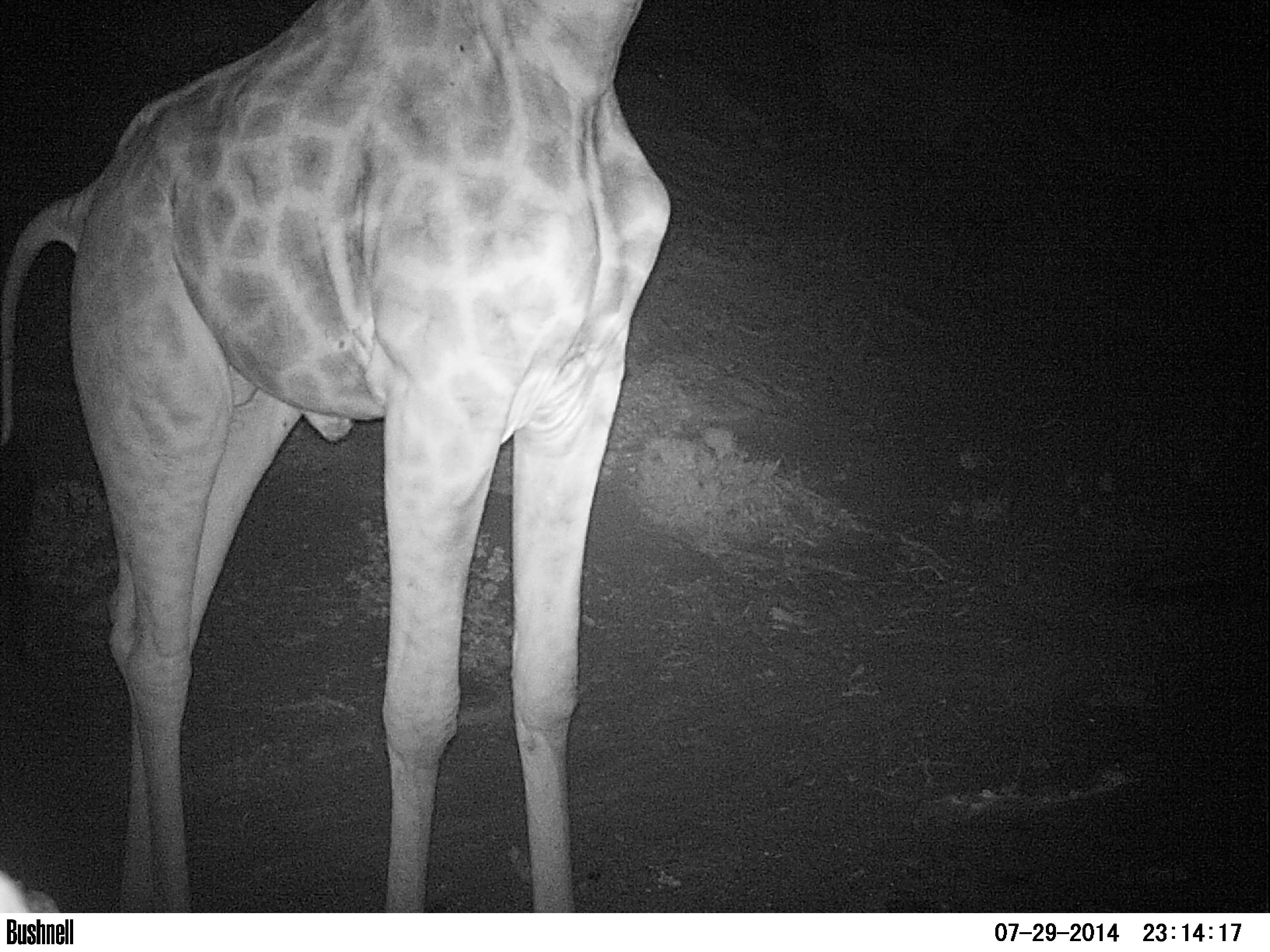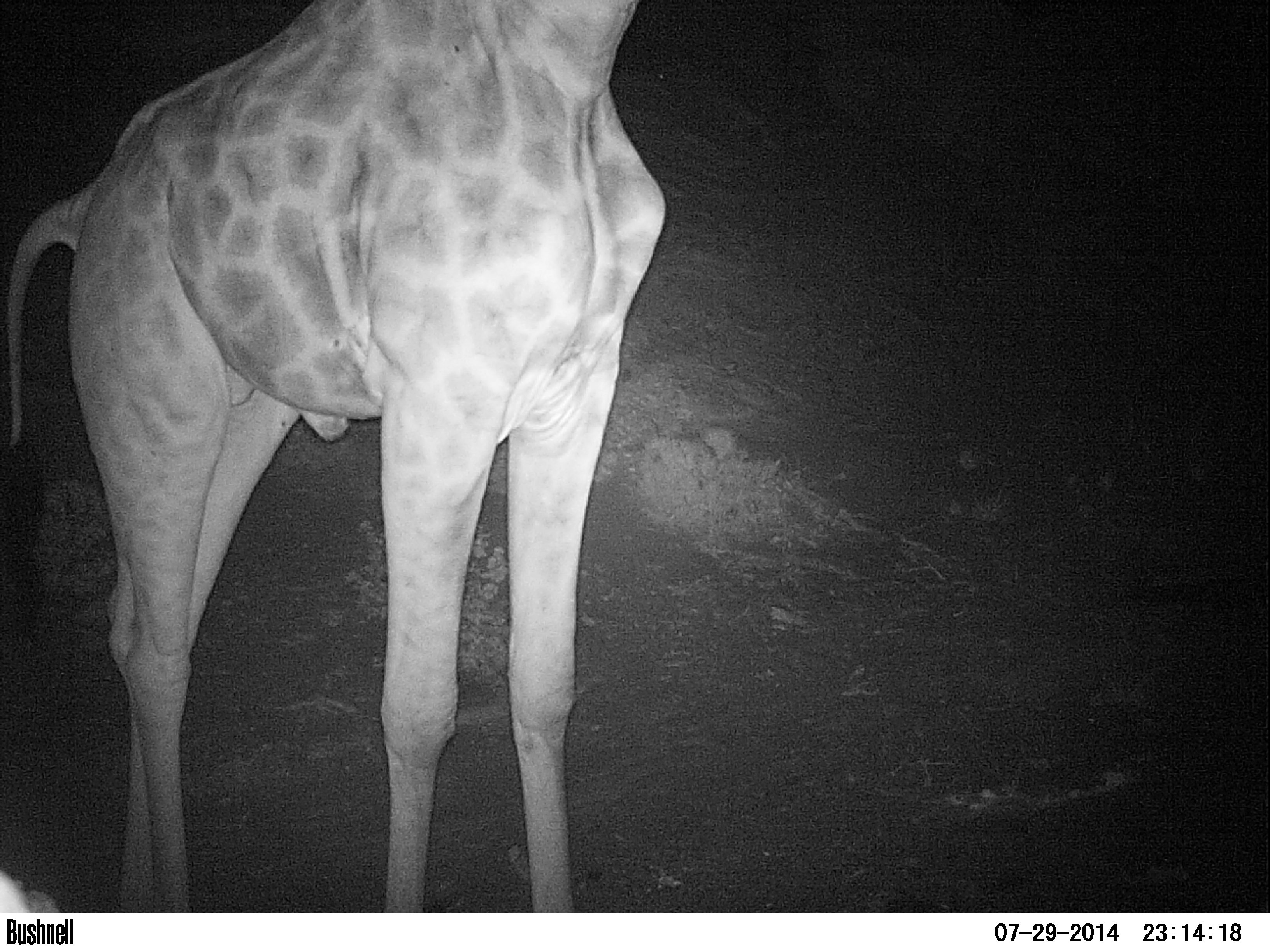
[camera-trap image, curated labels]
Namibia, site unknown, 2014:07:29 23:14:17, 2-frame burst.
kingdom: Animalia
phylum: Chordata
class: Mammalia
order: Artiodactyla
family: Giraffidae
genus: Giraffa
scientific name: Giraffa camelopardalis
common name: giraffe